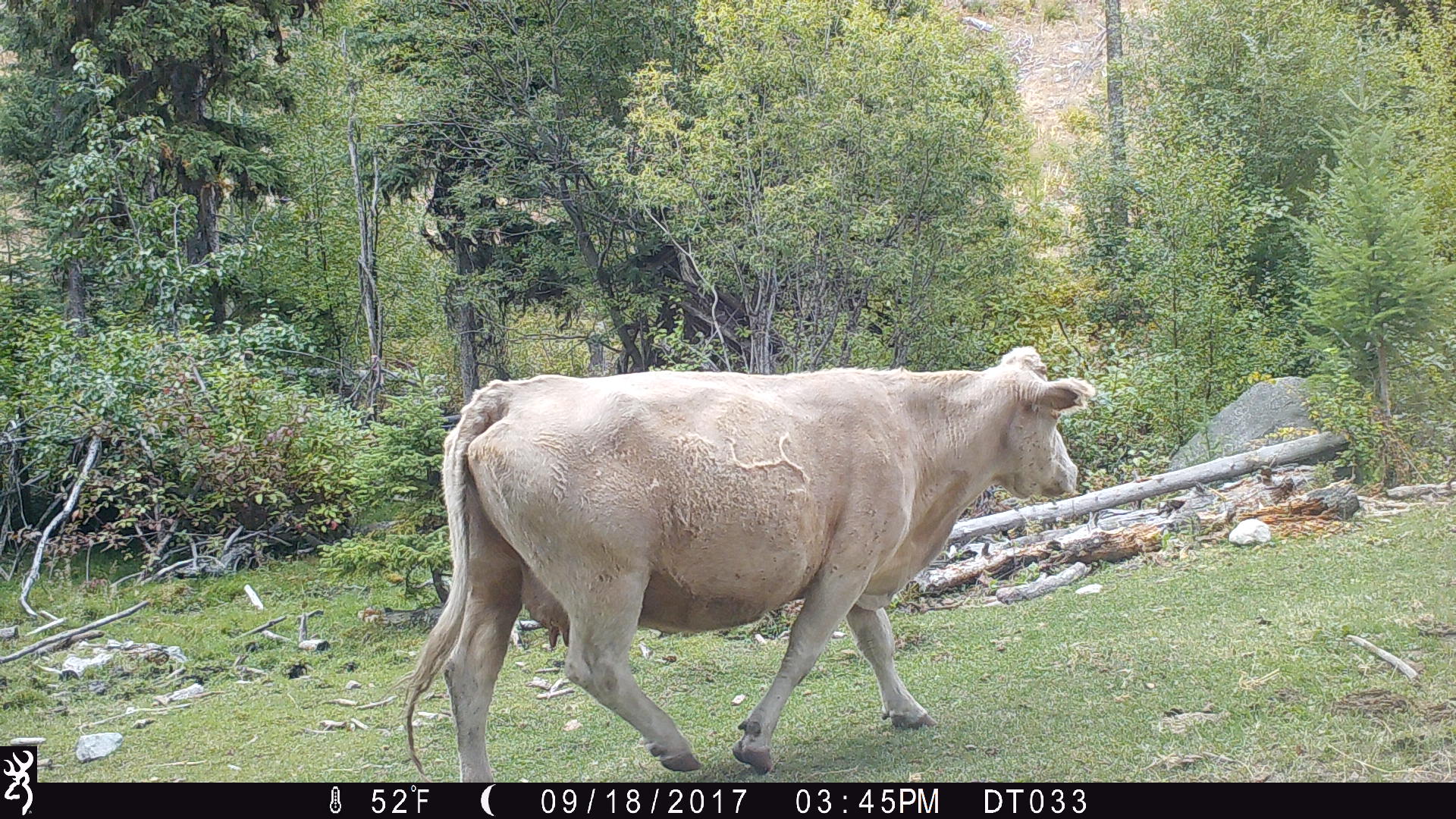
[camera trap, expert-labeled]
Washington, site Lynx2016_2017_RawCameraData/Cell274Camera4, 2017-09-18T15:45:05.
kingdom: Animalia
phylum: Chordata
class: Mammalia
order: Artiodactyla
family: Bovidae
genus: Bos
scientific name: Bos taurus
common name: domestic cattle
Domestic cattle (Bos taurus). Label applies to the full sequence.